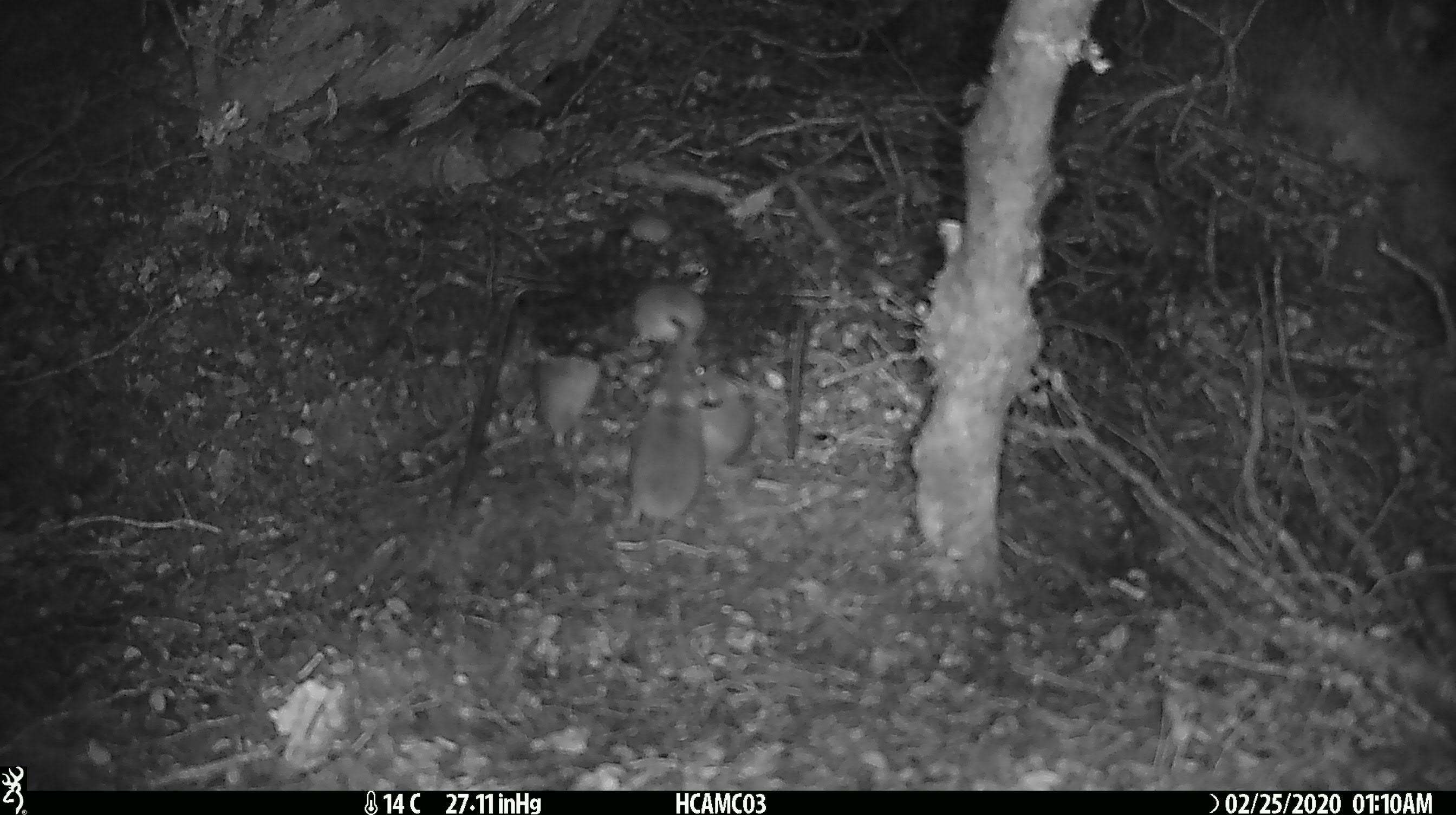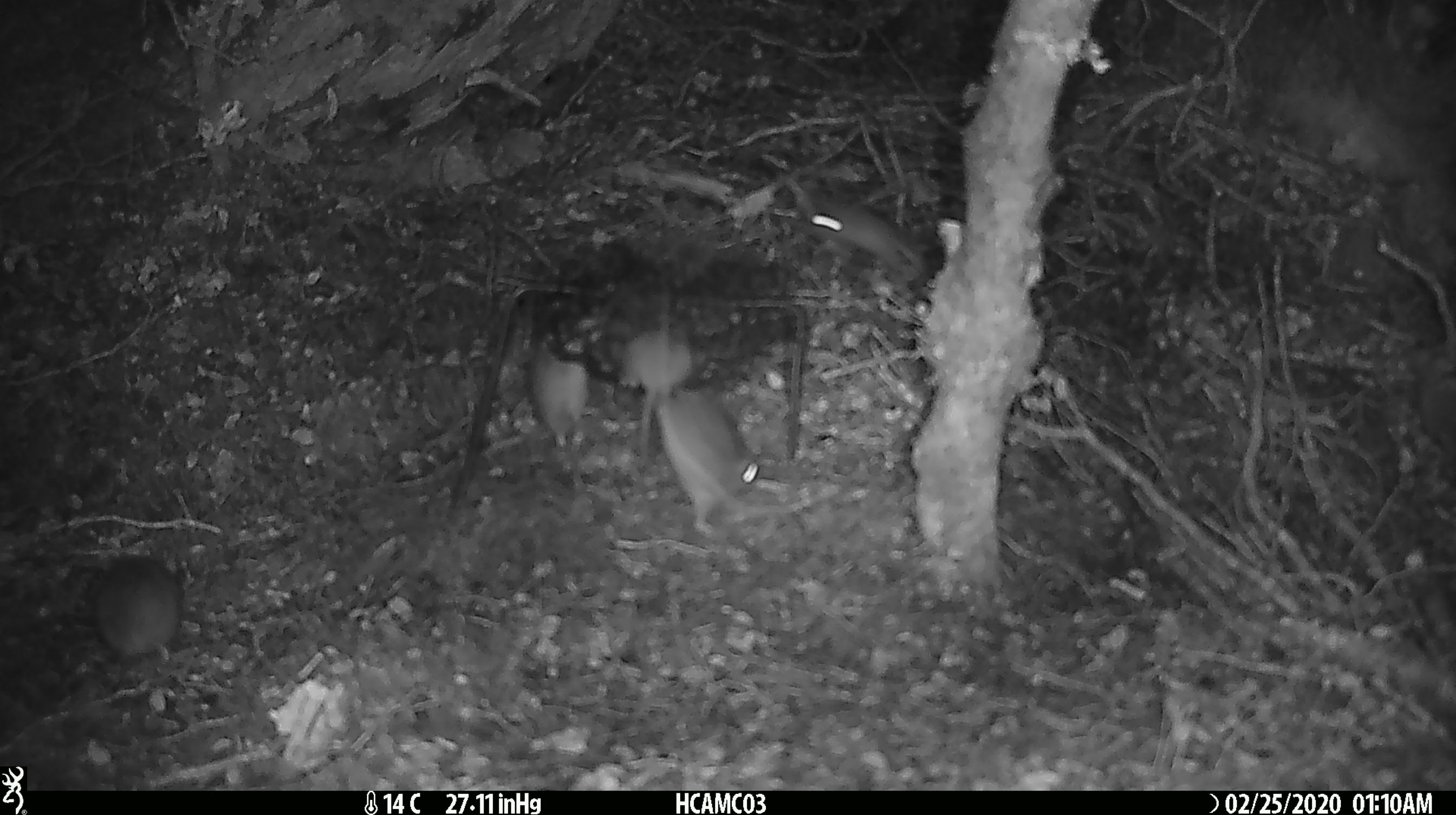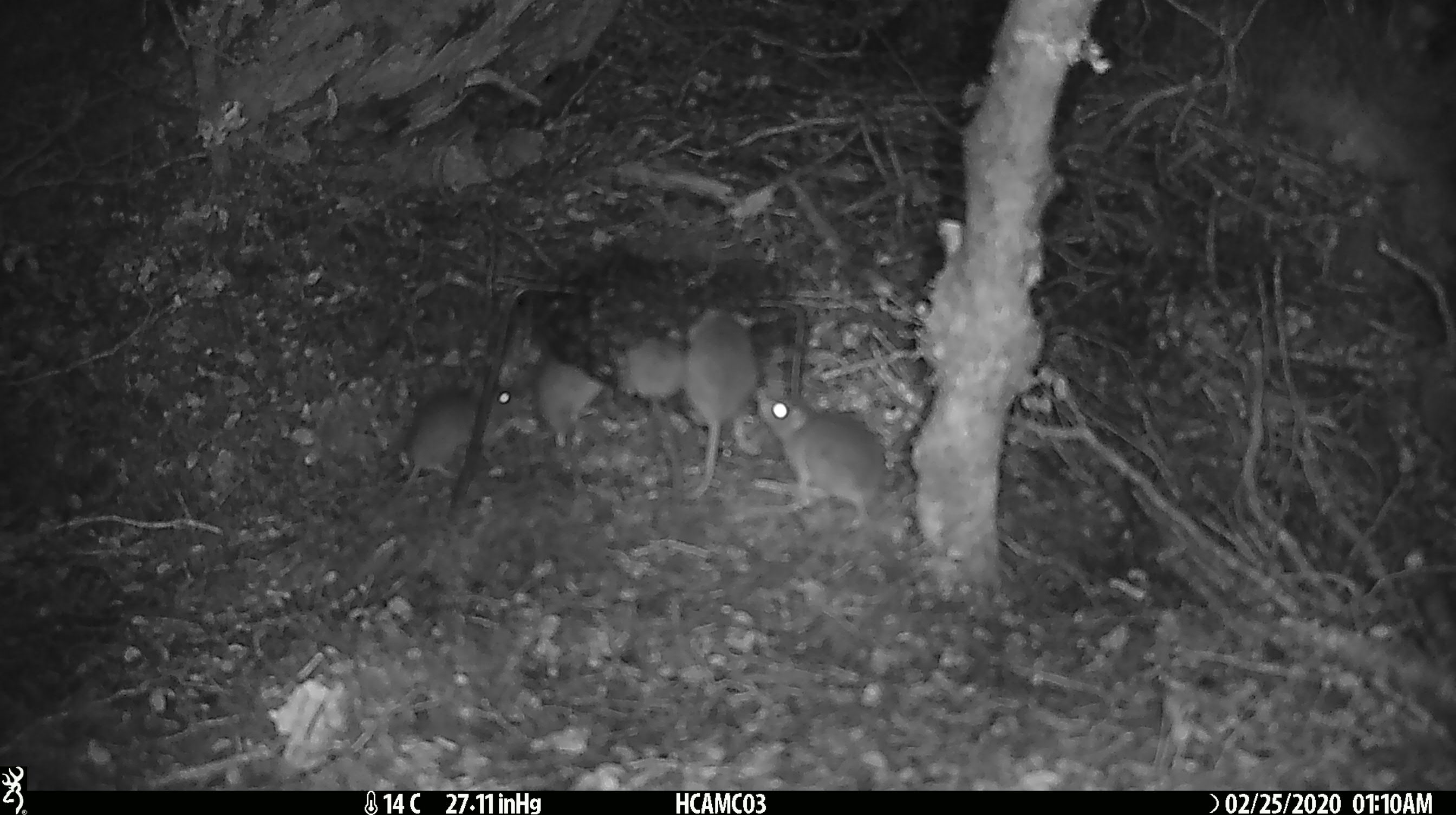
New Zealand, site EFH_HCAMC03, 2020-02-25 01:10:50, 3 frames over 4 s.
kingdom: Animalia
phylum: Chordata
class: Mammalia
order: Rodentia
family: Muridae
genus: Mus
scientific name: Mus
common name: mouse